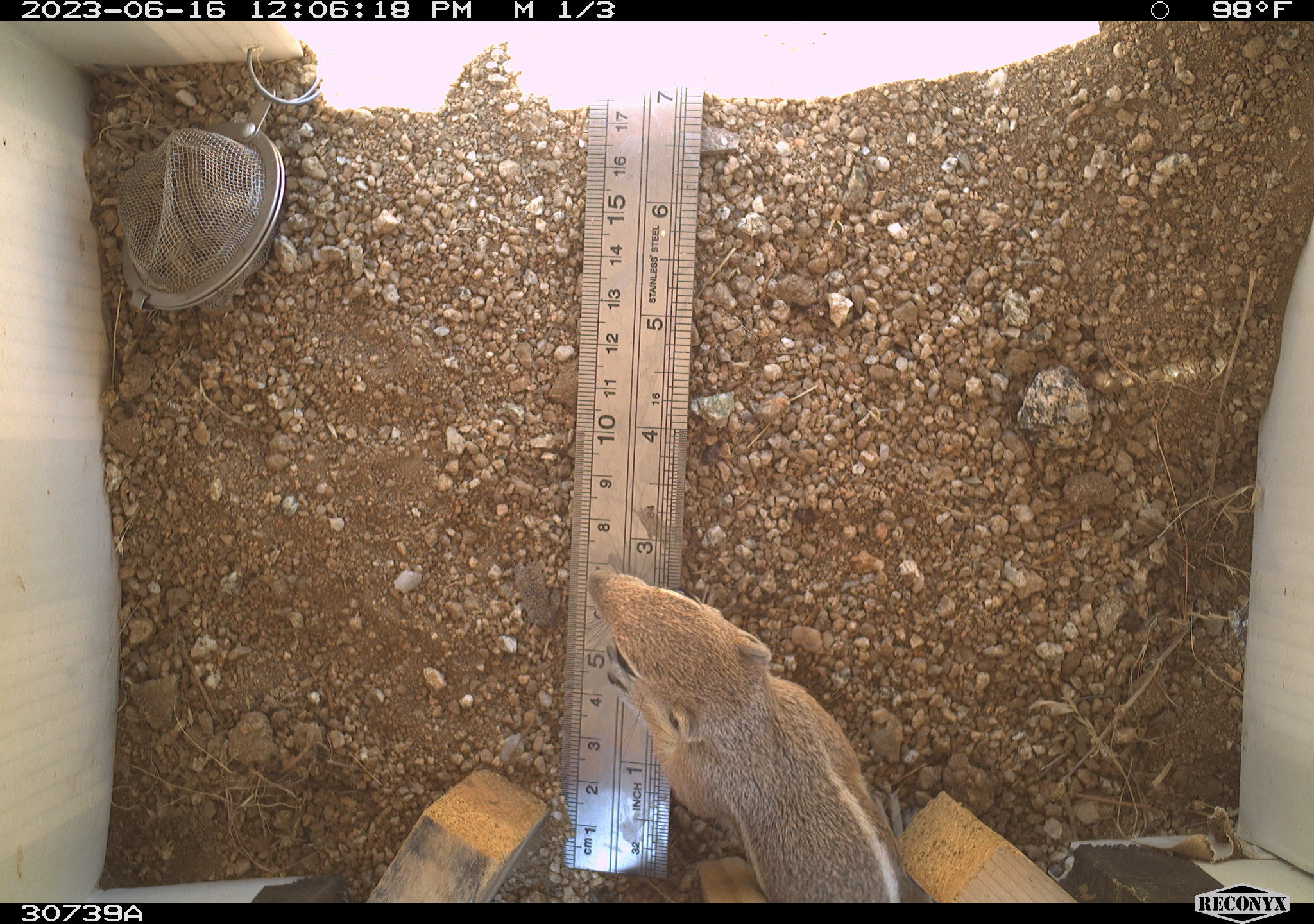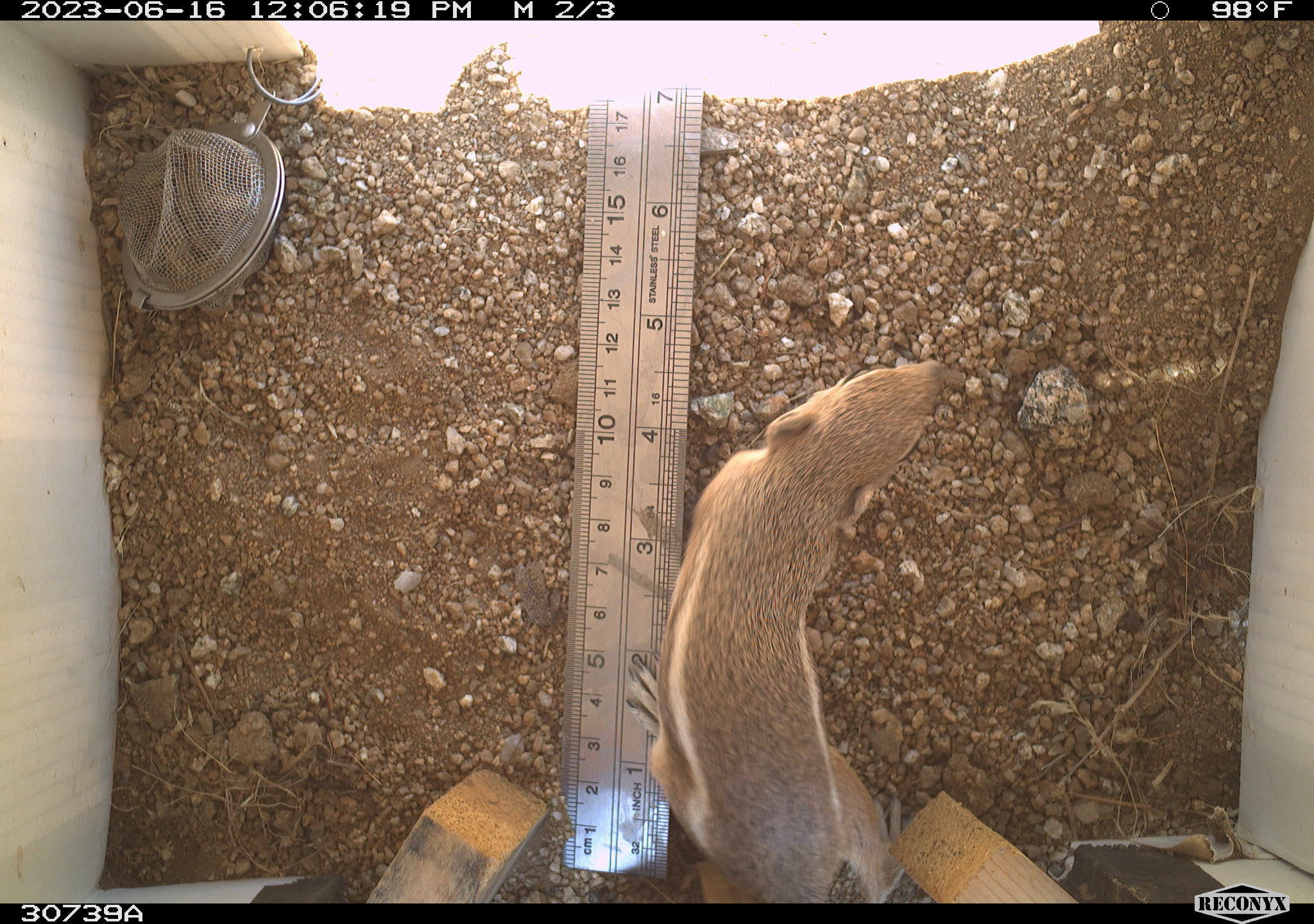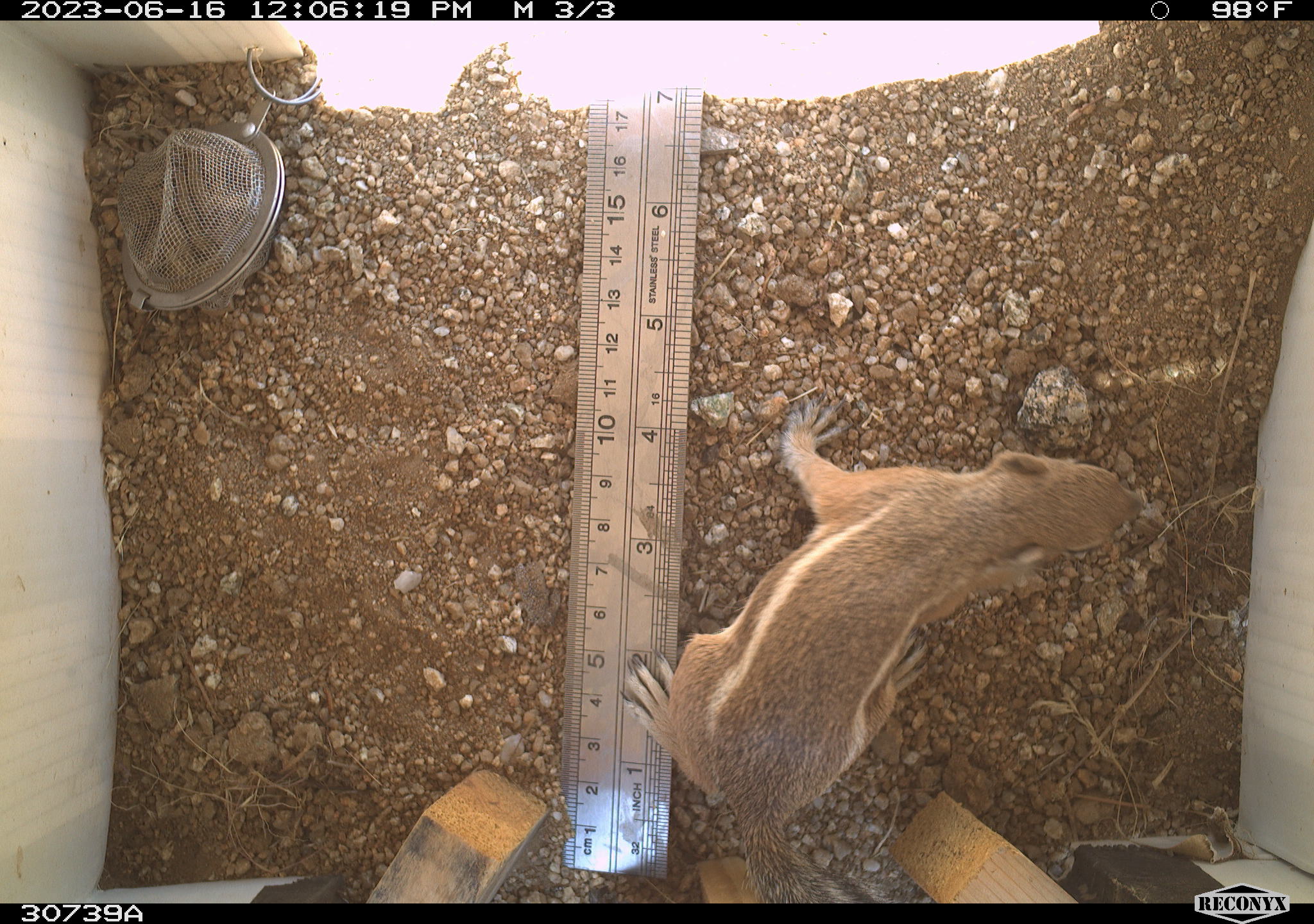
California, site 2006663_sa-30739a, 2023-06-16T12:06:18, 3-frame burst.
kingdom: Animalia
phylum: Chordata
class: Mammalia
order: Rodentia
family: Sciuridae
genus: Ammospermophilus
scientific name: Ammospermophilus leucurus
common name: white-tailed antelope squirrel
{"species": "white-tailed antelope squirrel (Ammospermophilus leucurus)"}